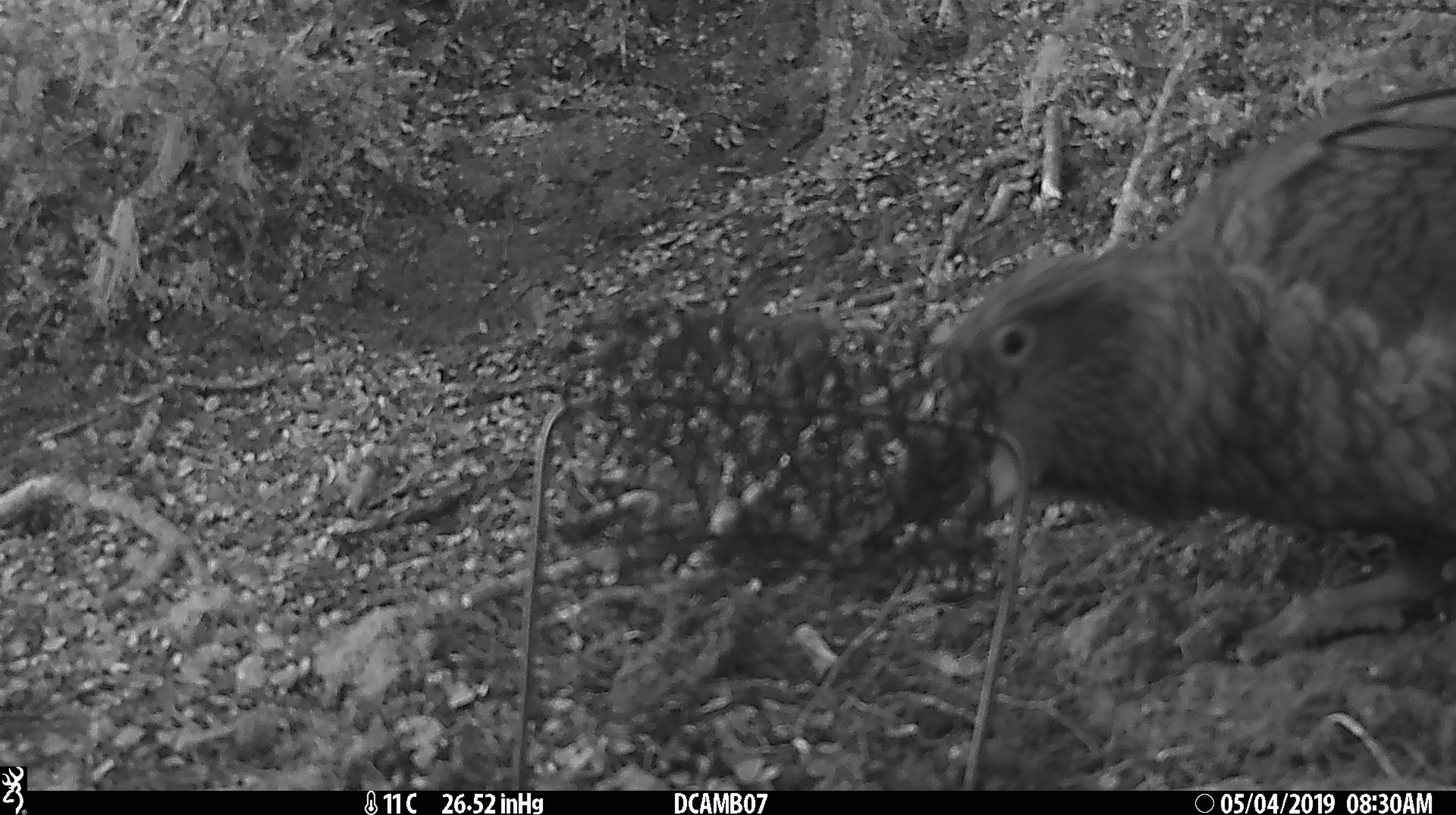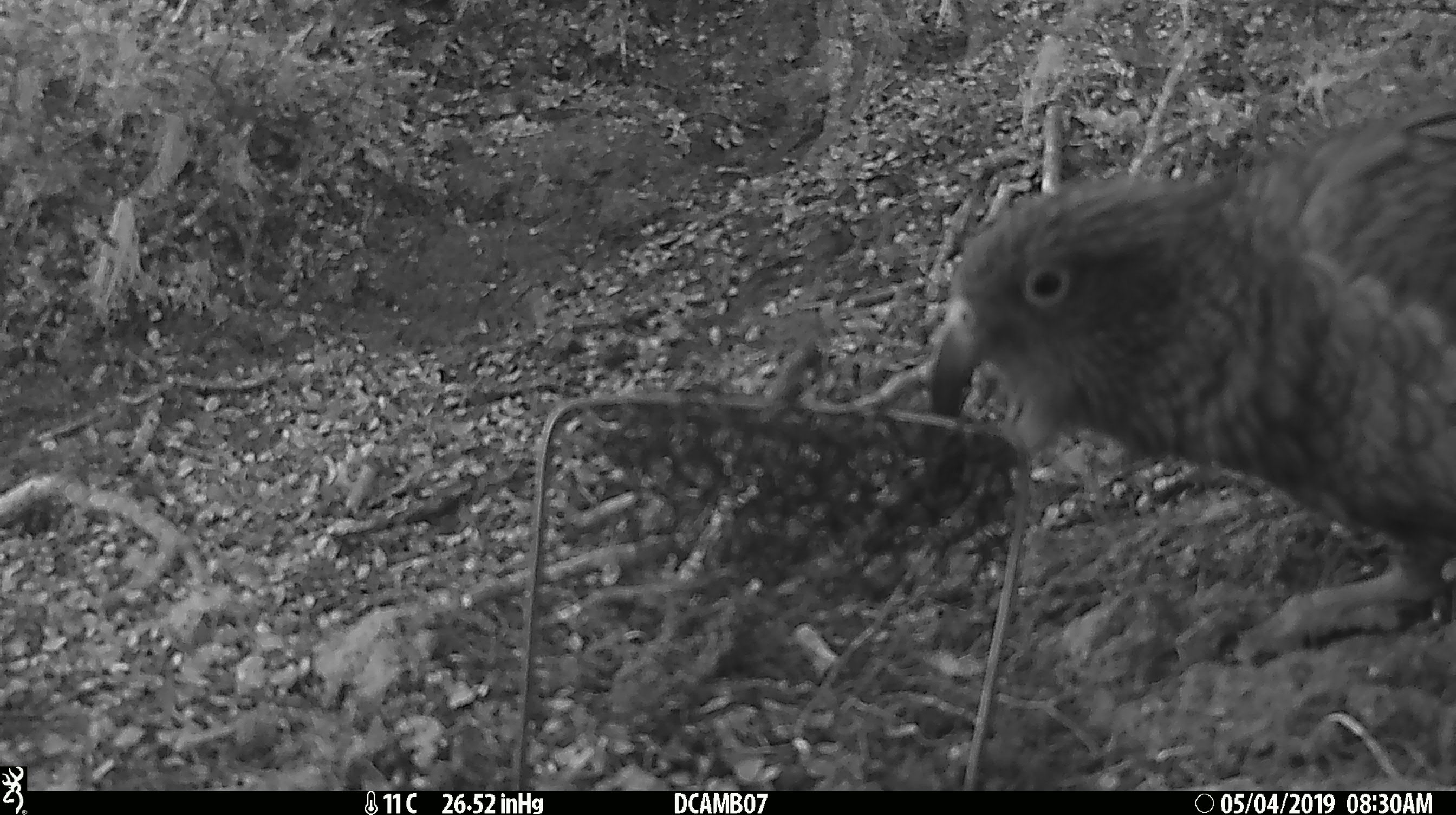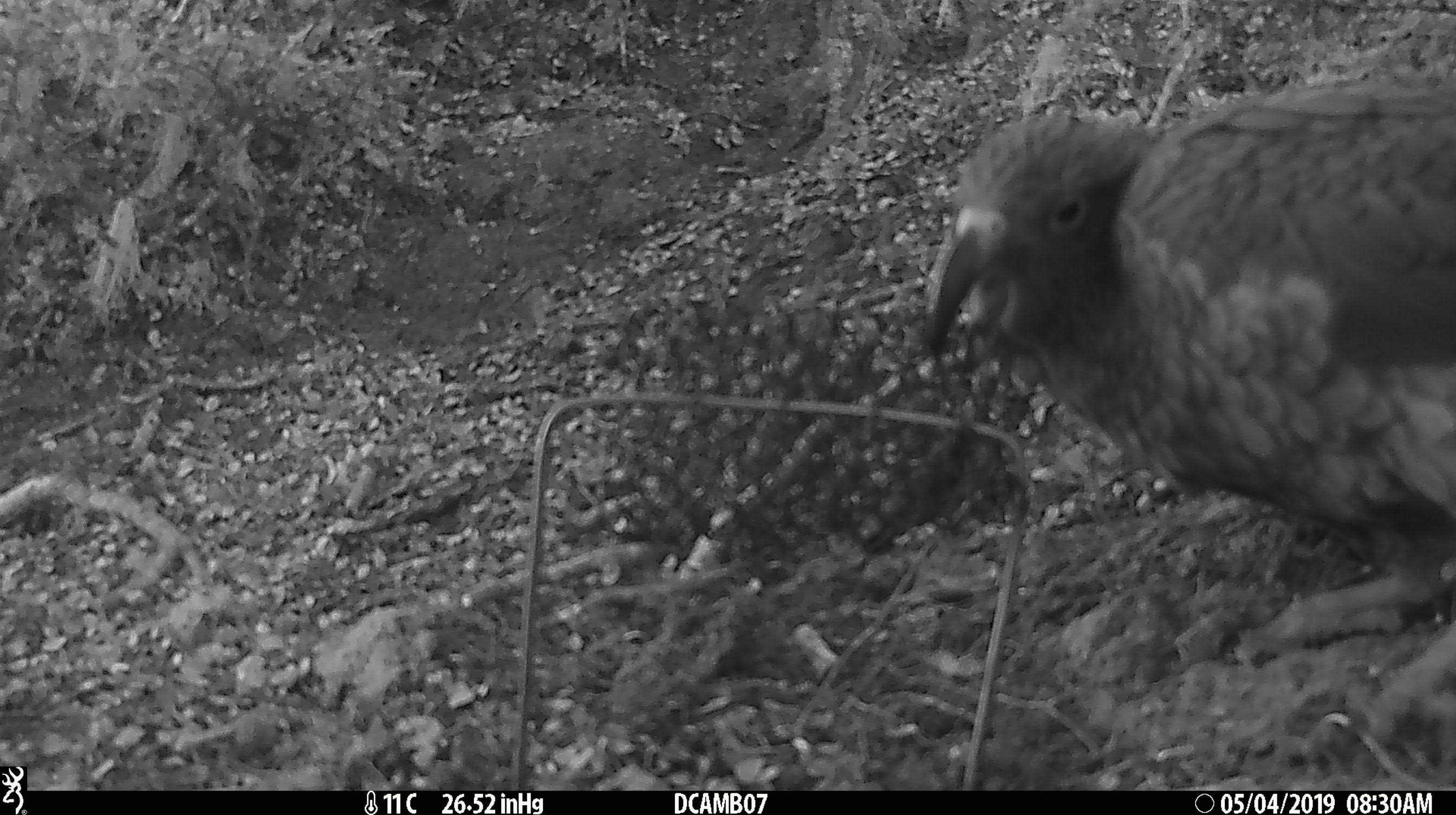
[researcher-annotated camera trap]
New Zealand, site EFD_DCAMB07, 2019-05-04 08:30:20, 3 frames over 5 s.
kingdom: Animalia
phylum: Chordata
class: Aves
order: Psittaciformes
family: Strigopidae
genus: Nestor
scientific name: Nestor notabilis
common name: kea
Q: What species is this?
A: Kea (Nestor notabilis).